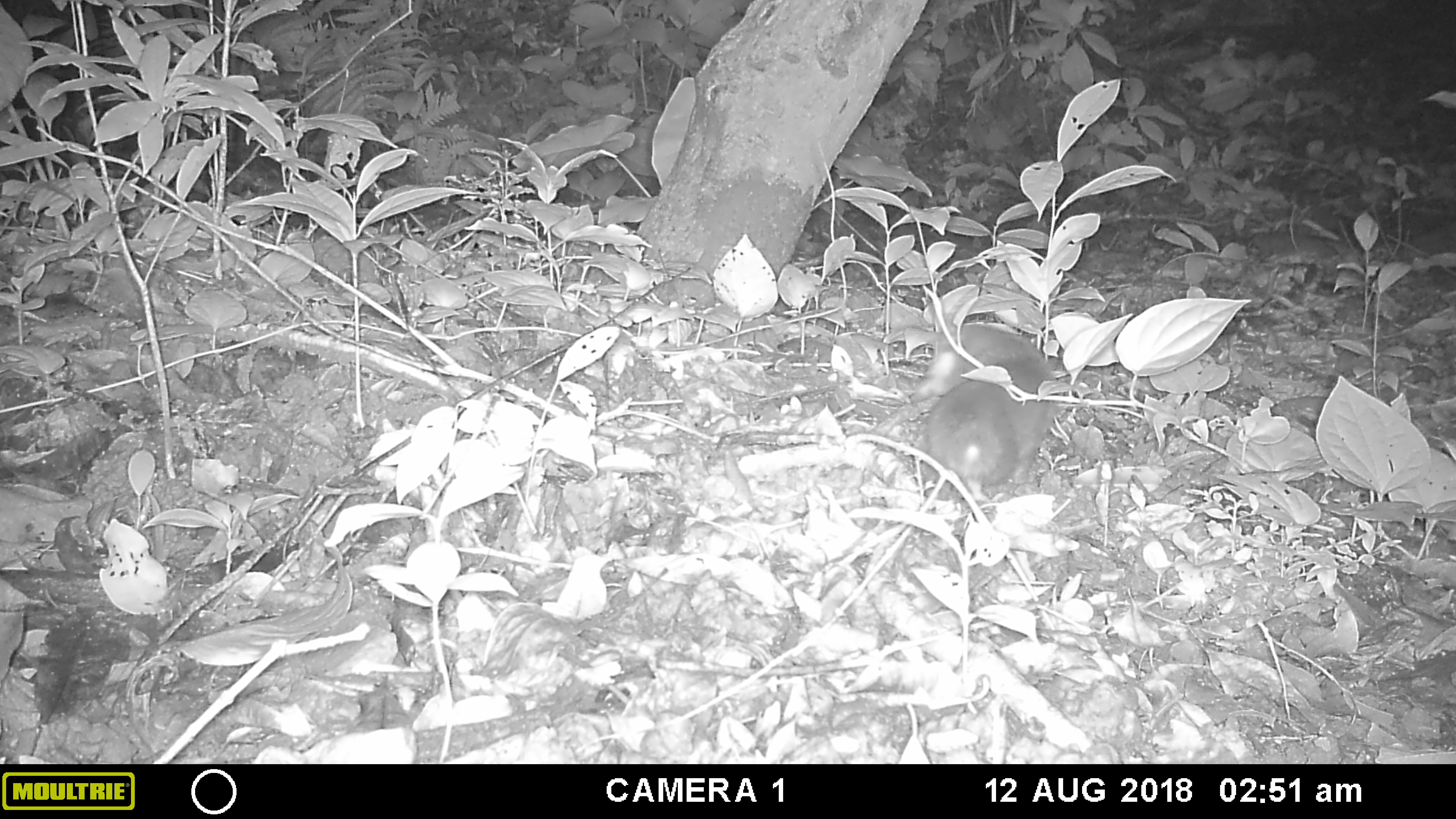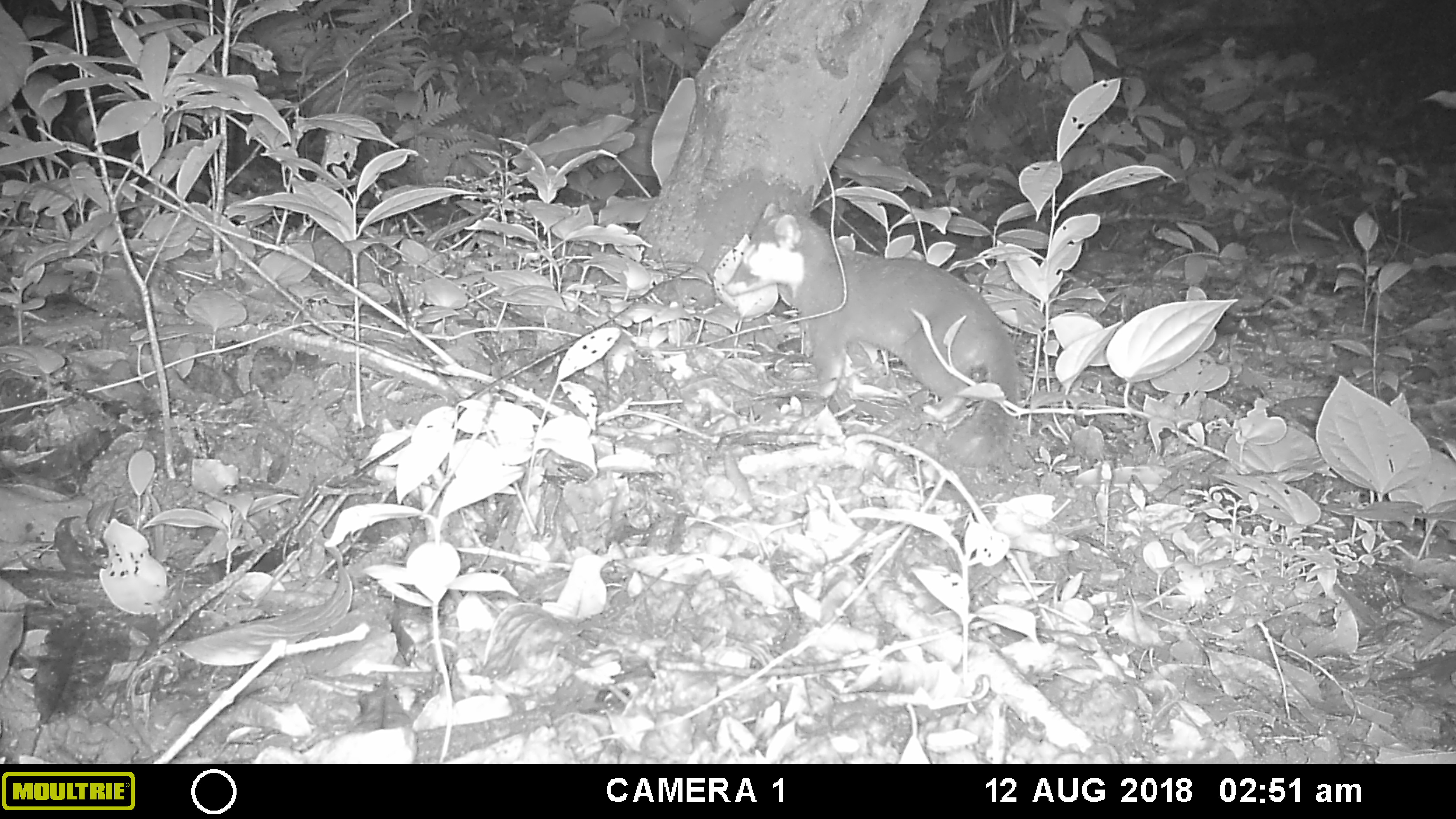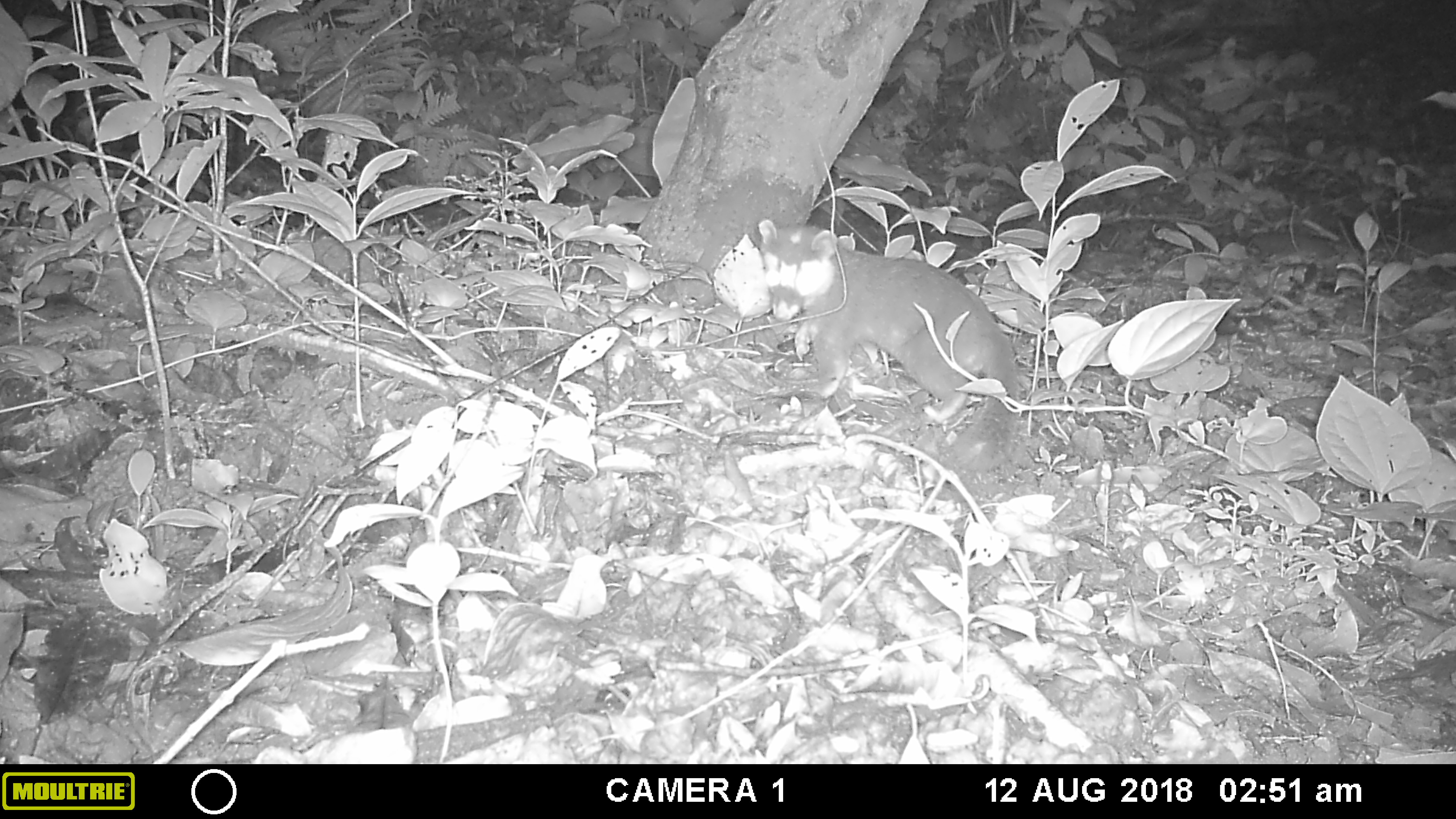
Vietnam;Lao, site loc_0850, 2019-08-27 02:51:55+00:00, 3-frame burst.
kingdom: Animalia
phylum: Chordata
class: Mammalia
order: Carnivora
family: Mustelidae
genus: Melogale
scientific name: Melogale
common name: ferret badger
Ferret badger (Melogale). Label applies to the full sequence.